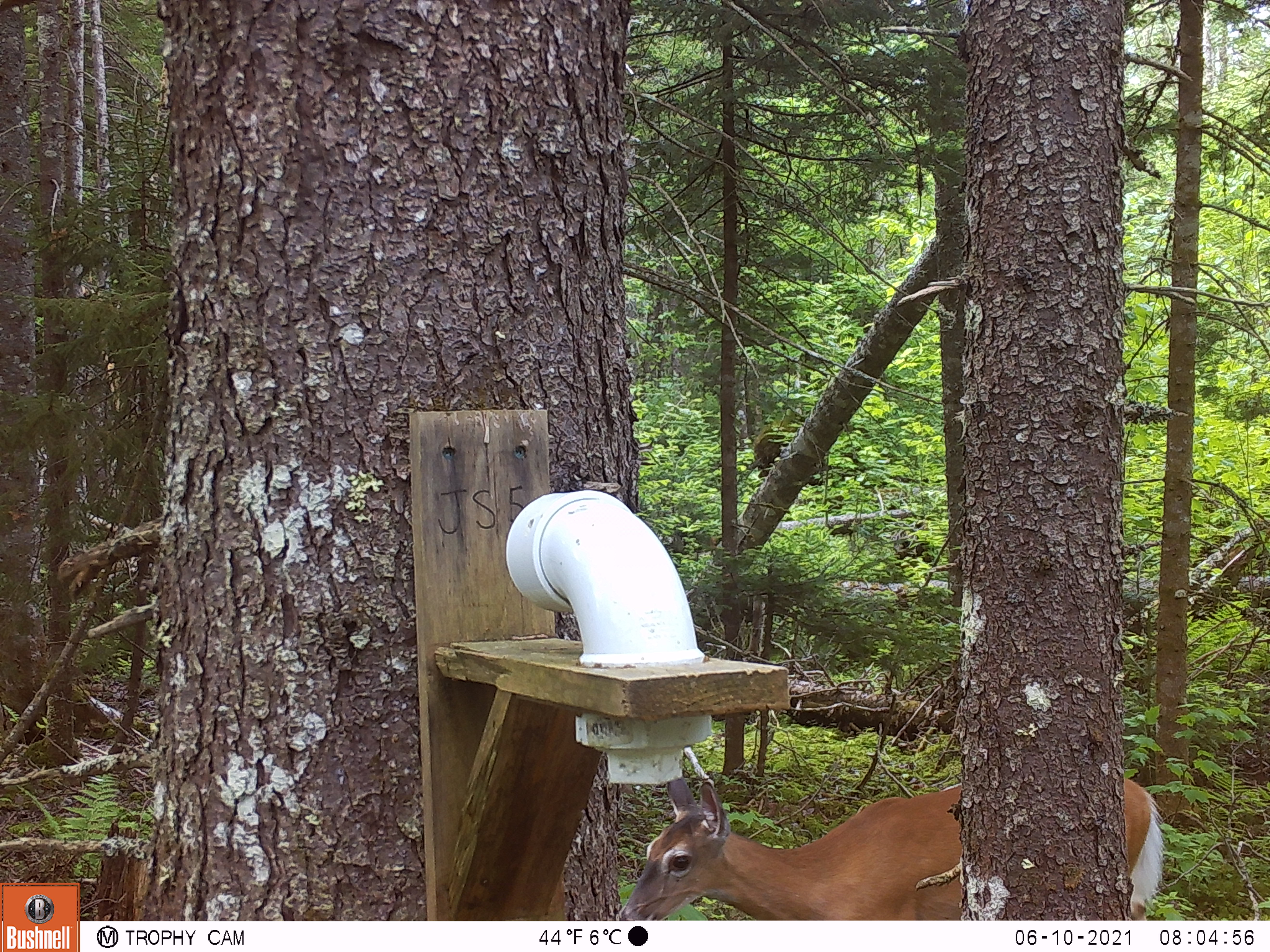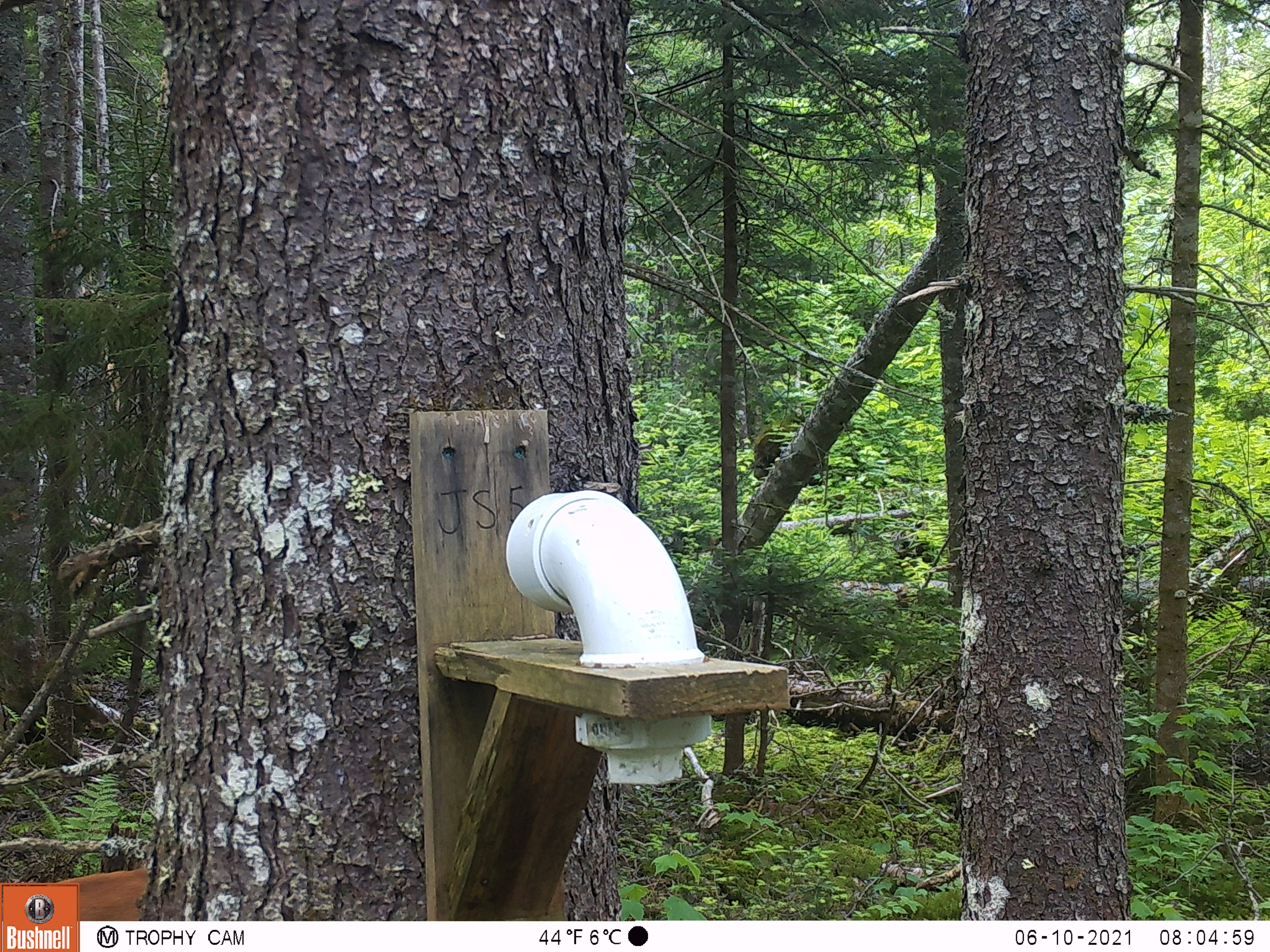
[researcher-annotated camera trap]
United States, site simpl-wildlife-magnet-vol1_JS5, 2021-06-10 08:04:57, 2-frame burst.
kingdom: Animalia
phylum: Chordata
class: Mammalia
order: Artiodactyla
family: Cervidae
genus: Odocoileus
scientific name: Odocoileus virginianus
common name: white-tailed deer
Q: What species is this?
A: White-tailed deer (Odocoileus virginianus).